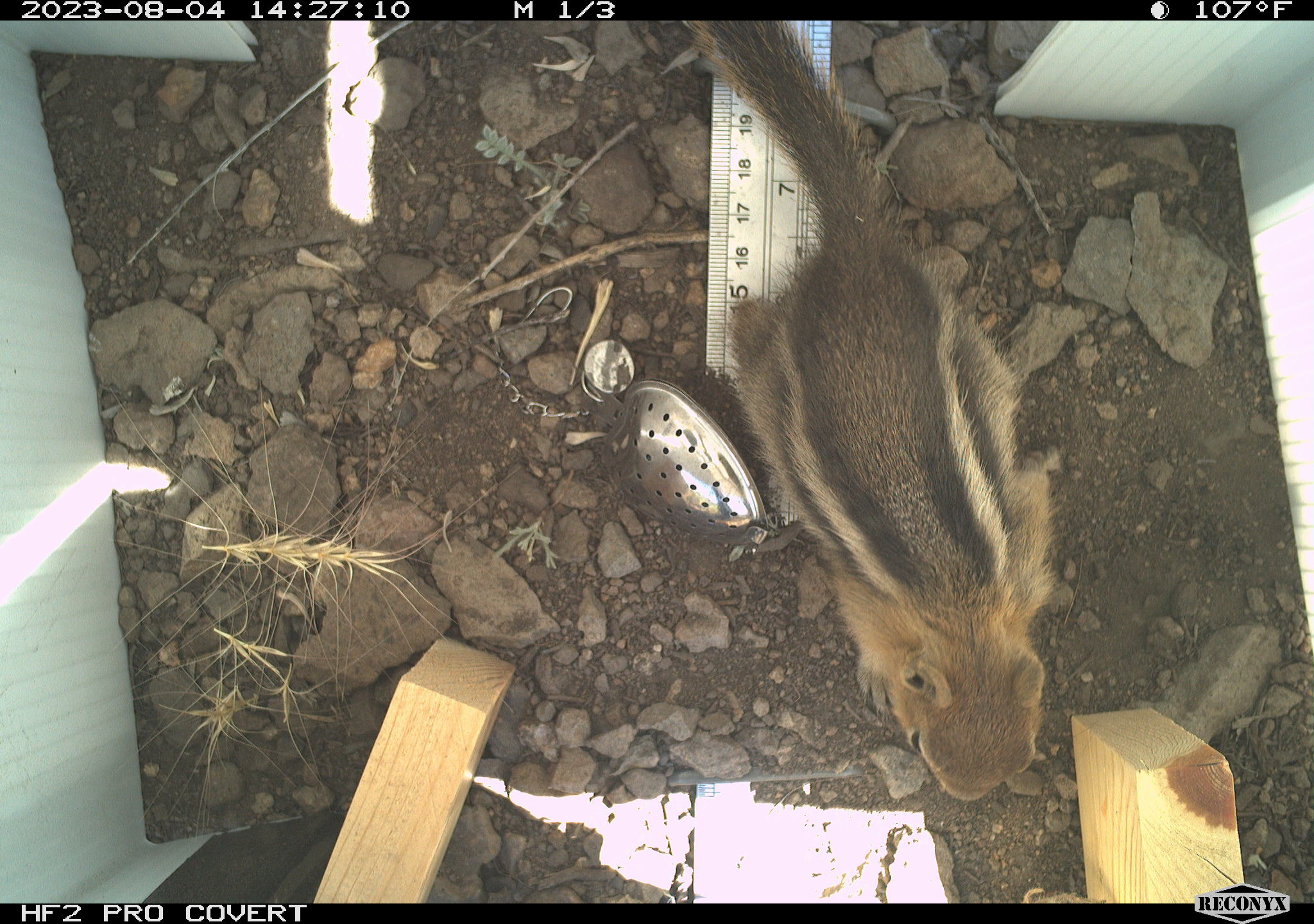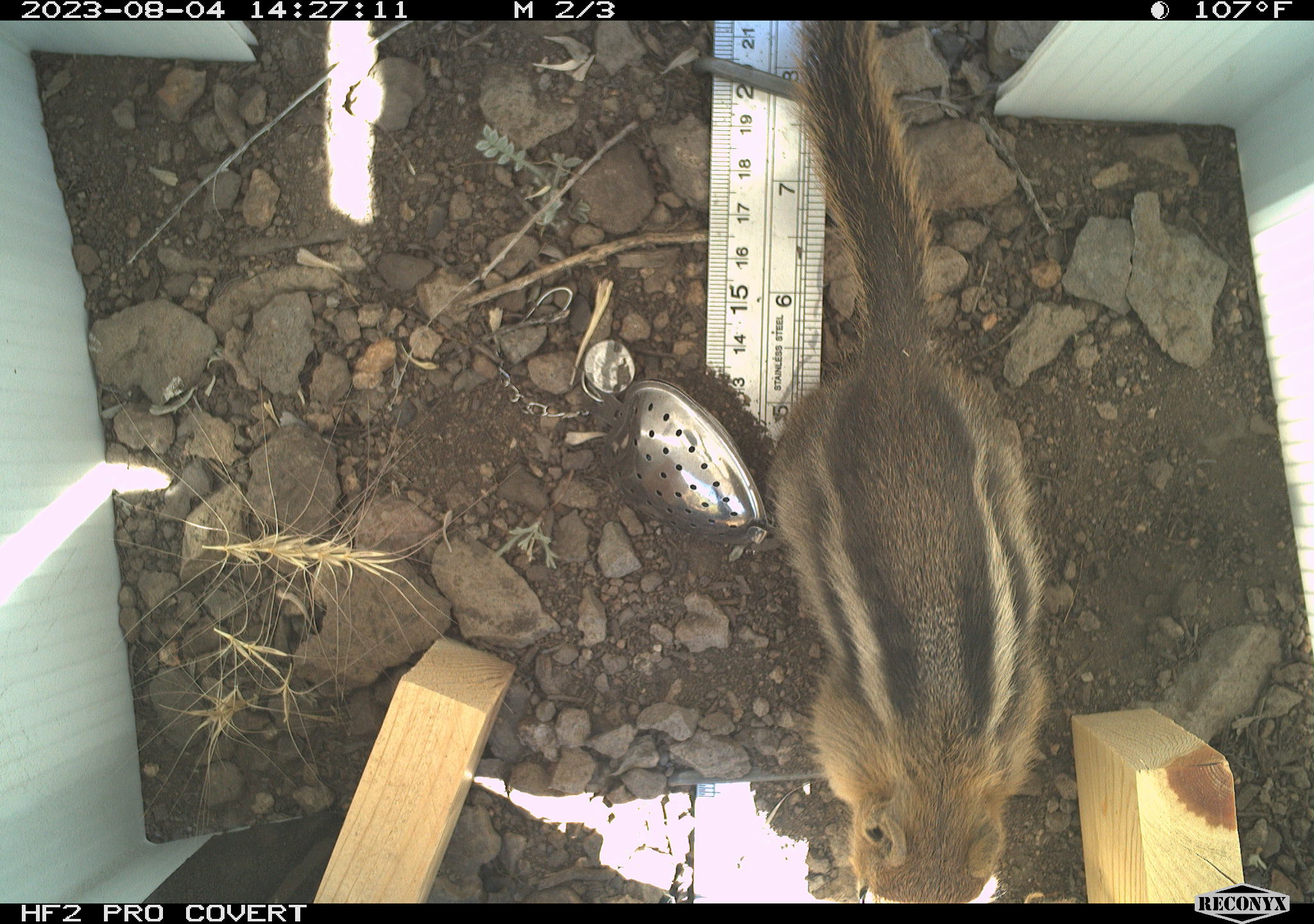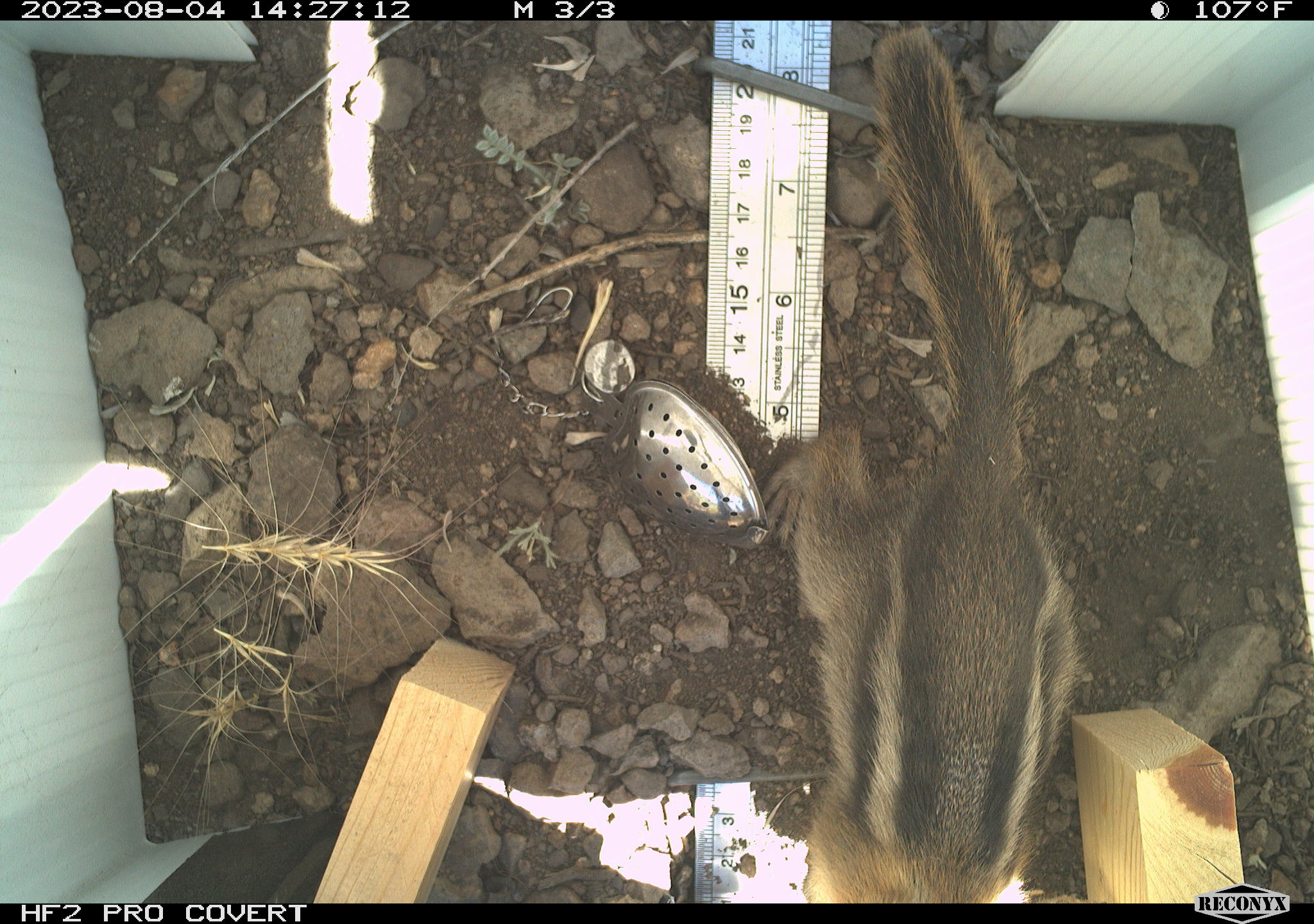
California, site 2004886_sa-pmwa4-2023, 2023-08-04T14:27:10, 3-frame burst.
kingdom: Animalia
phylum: Chordata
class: Mammalia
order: Rodentia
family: Sciuridae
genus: Callospermophilus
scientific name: Callospermophilus lateralis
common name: golden mantled ground squirrel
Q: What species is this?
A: Golden mantled ground squirrel (Callospermophilus lateralis).